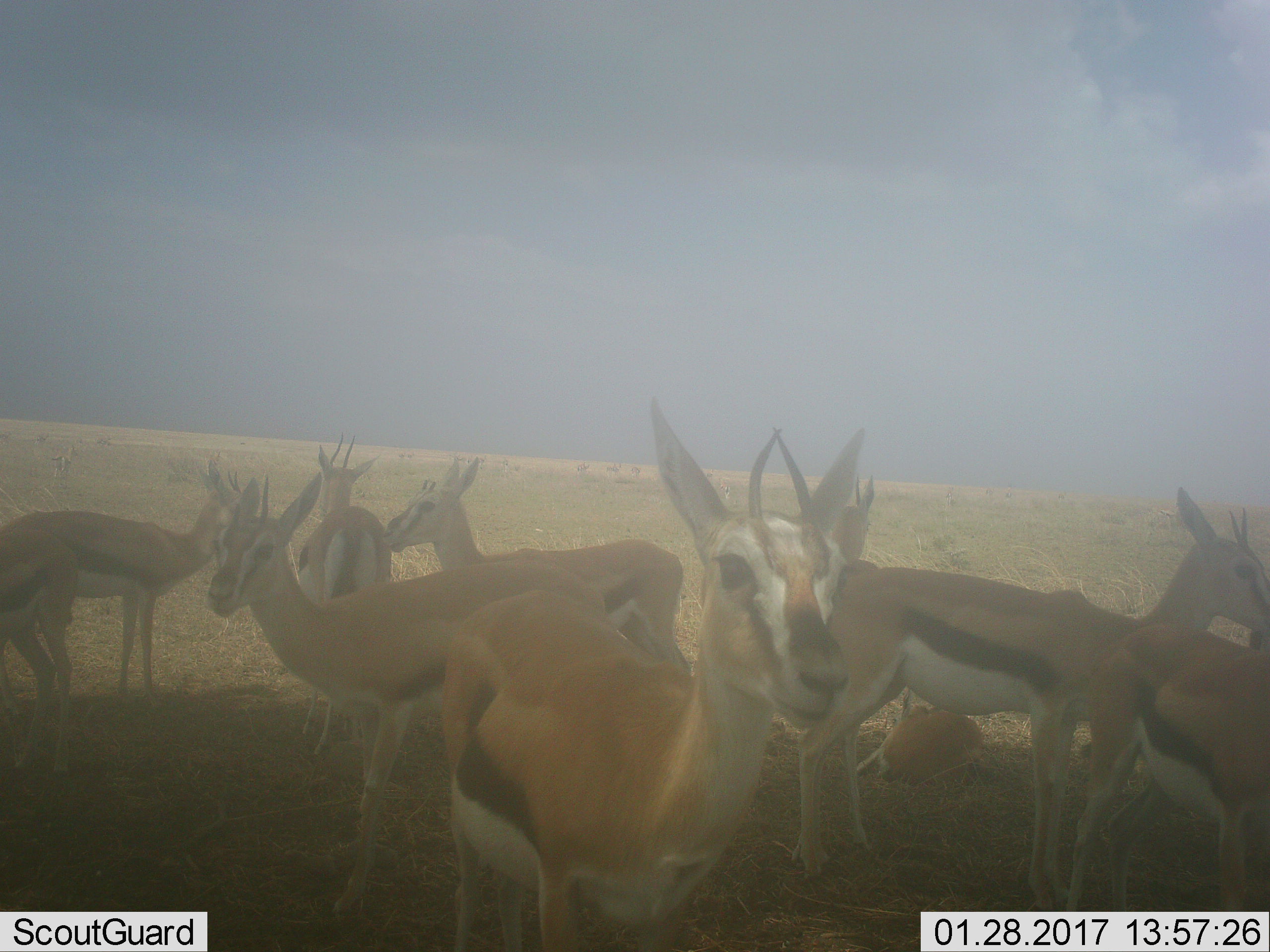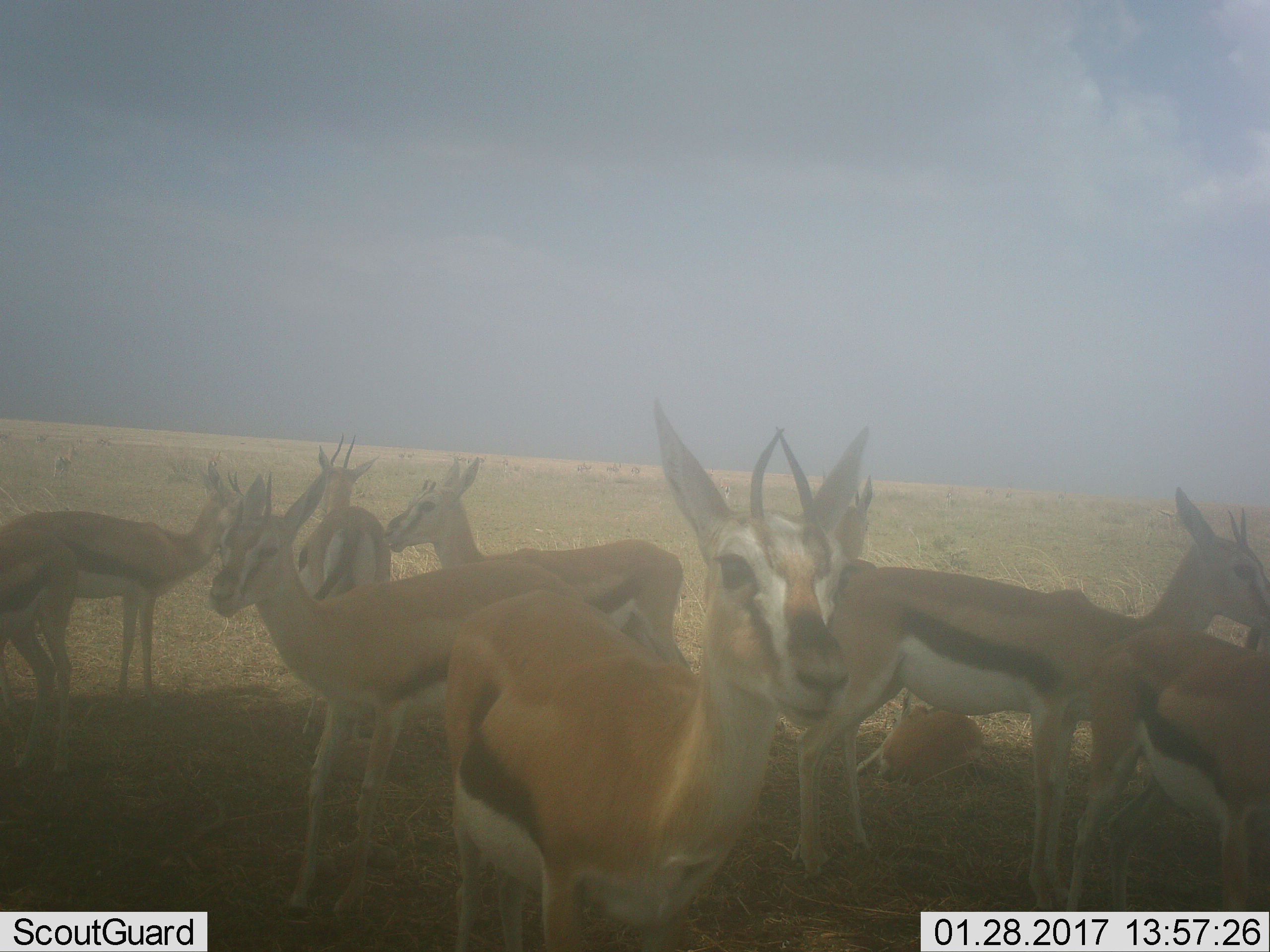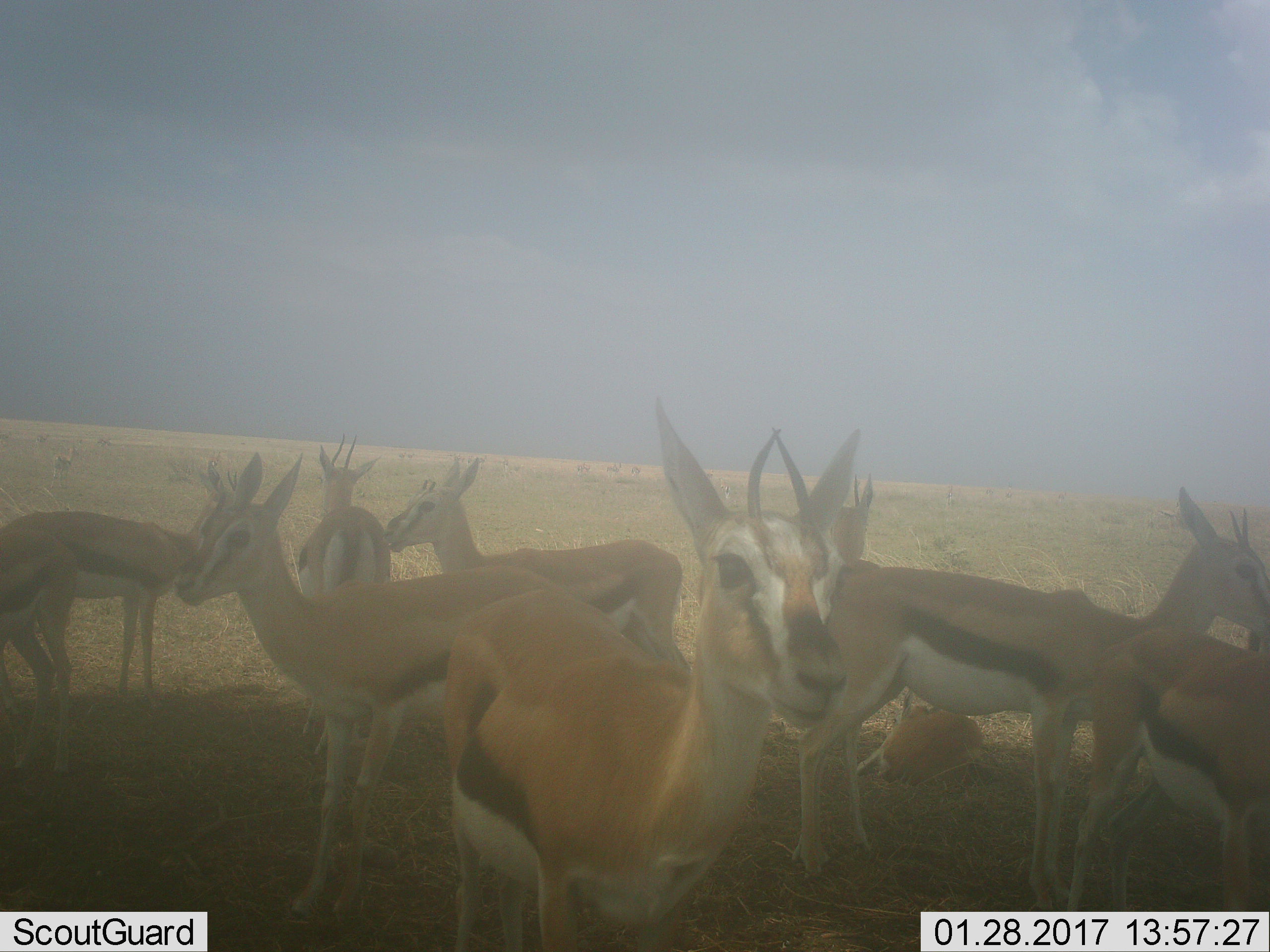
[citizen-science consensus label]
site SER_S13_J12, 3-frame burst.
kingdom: Animalia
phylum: Chordata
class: Mammalia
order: Artiodactyla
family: Bovidae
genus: Eudorcas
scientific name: Eudorcas thomsonii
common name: thomson's gazelle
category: gazellethomsons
Gazellethomsons (thomson's gazelle) (Eudorcas thomsonii), count 10. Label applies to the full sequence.